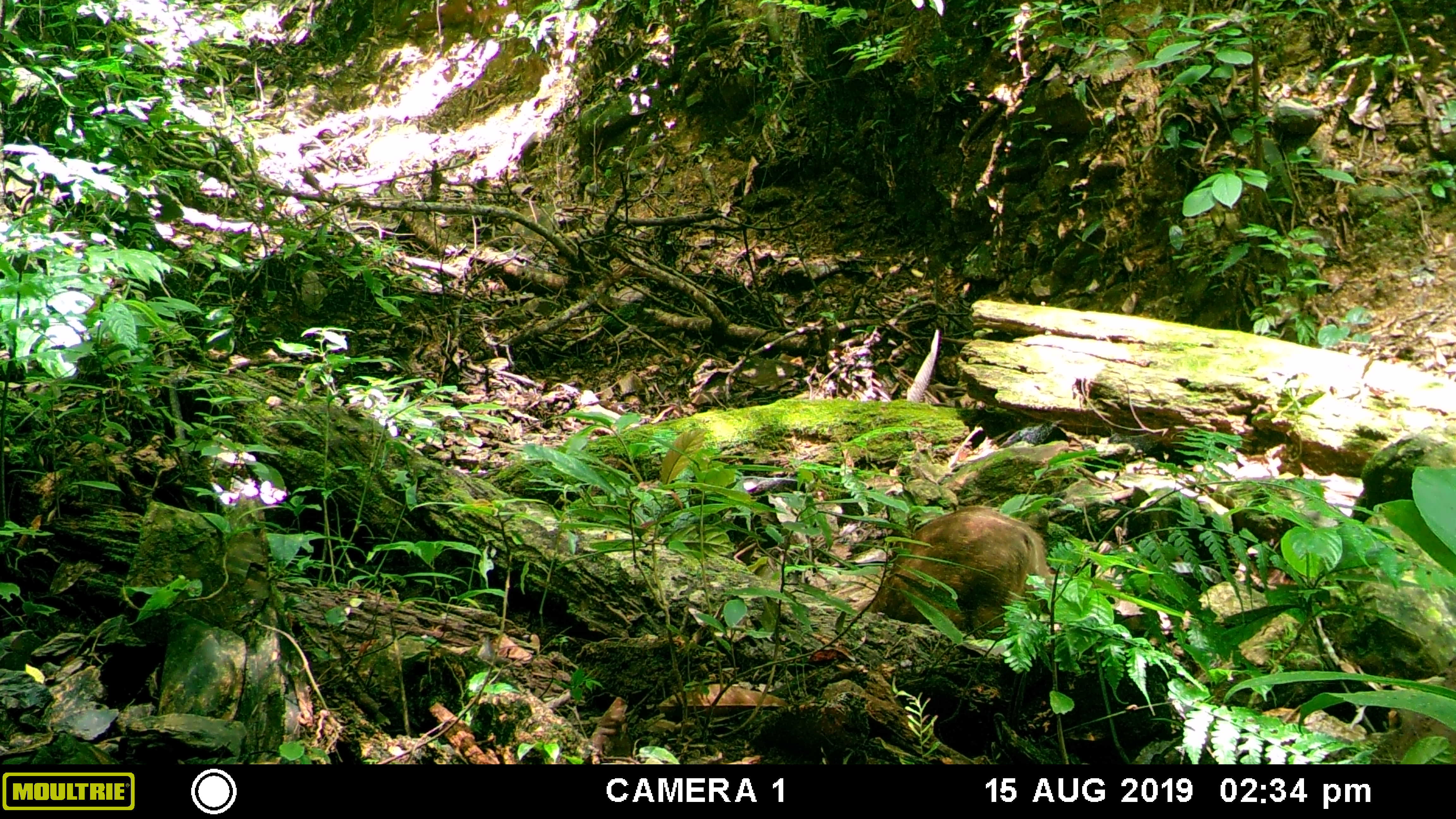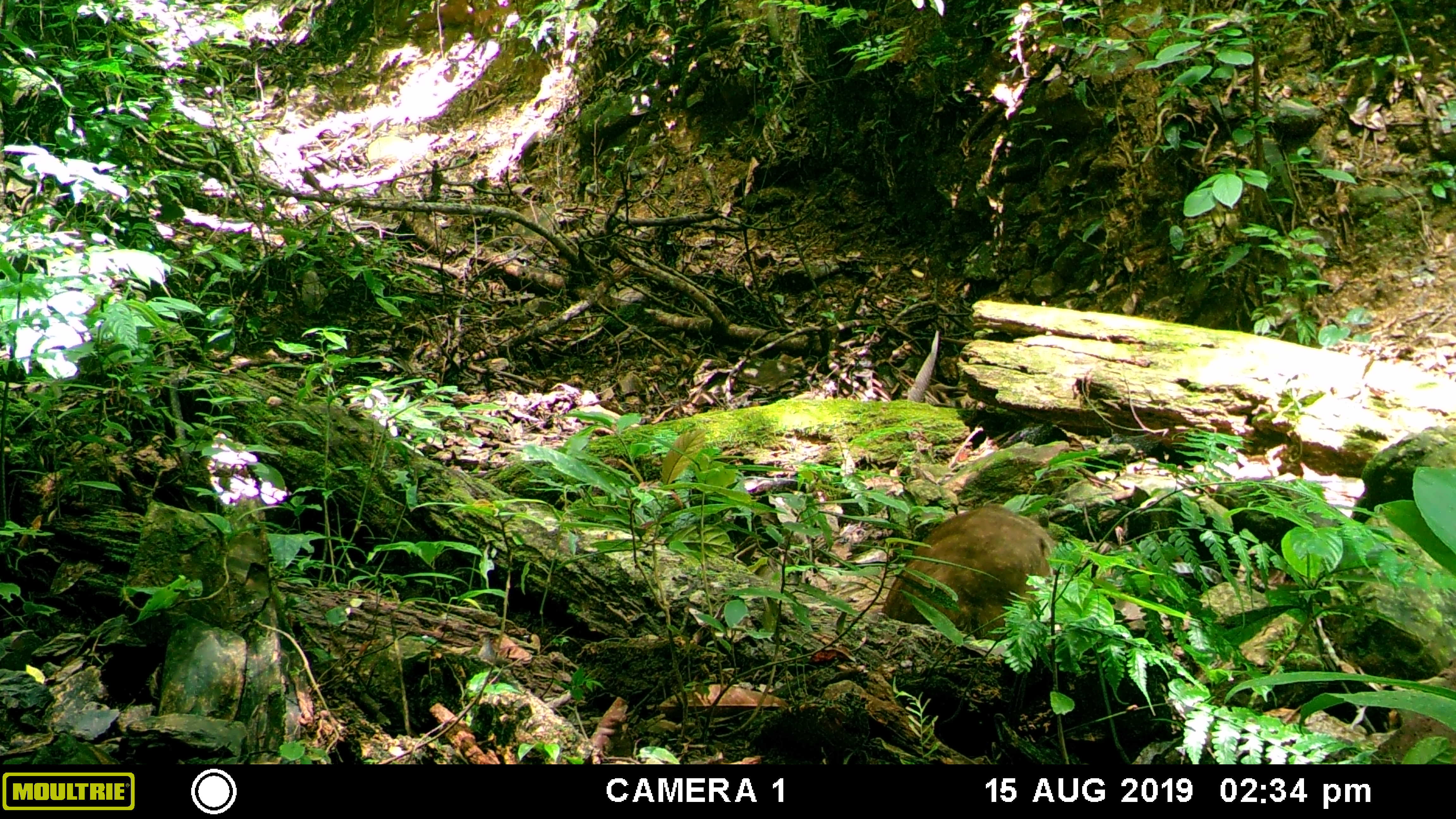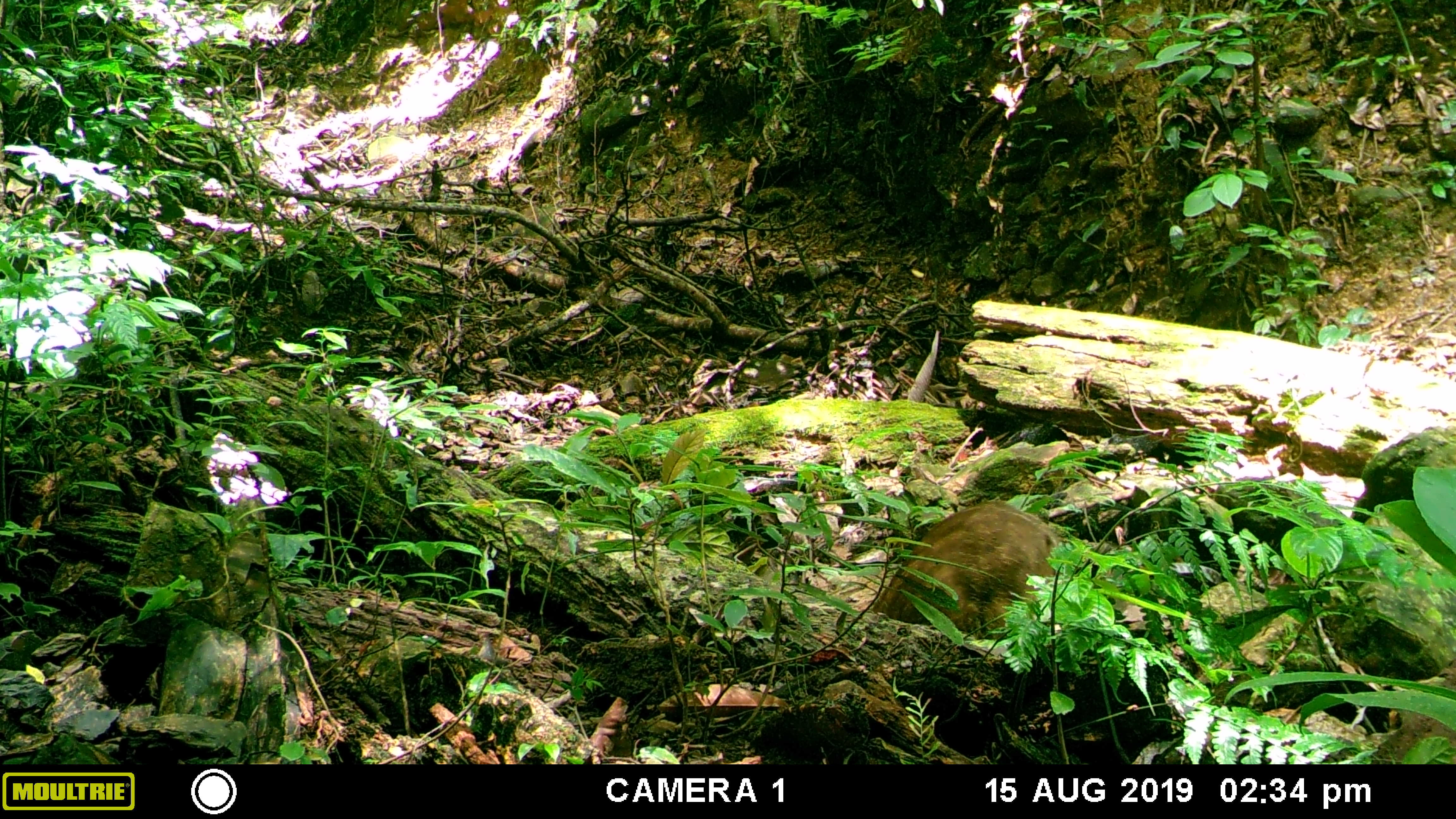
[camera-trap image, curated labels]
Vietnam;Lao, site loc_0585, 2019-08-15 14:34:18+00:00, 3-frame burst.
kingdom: Animalia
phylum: Chordata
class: Mammalia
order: Artiodactyla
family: Suidae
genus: Sus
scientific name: Sus scrofa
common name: eurasian wild pig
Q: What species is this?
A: Eurasian wild pig (Sus scrofa).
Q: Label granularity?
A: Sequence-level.